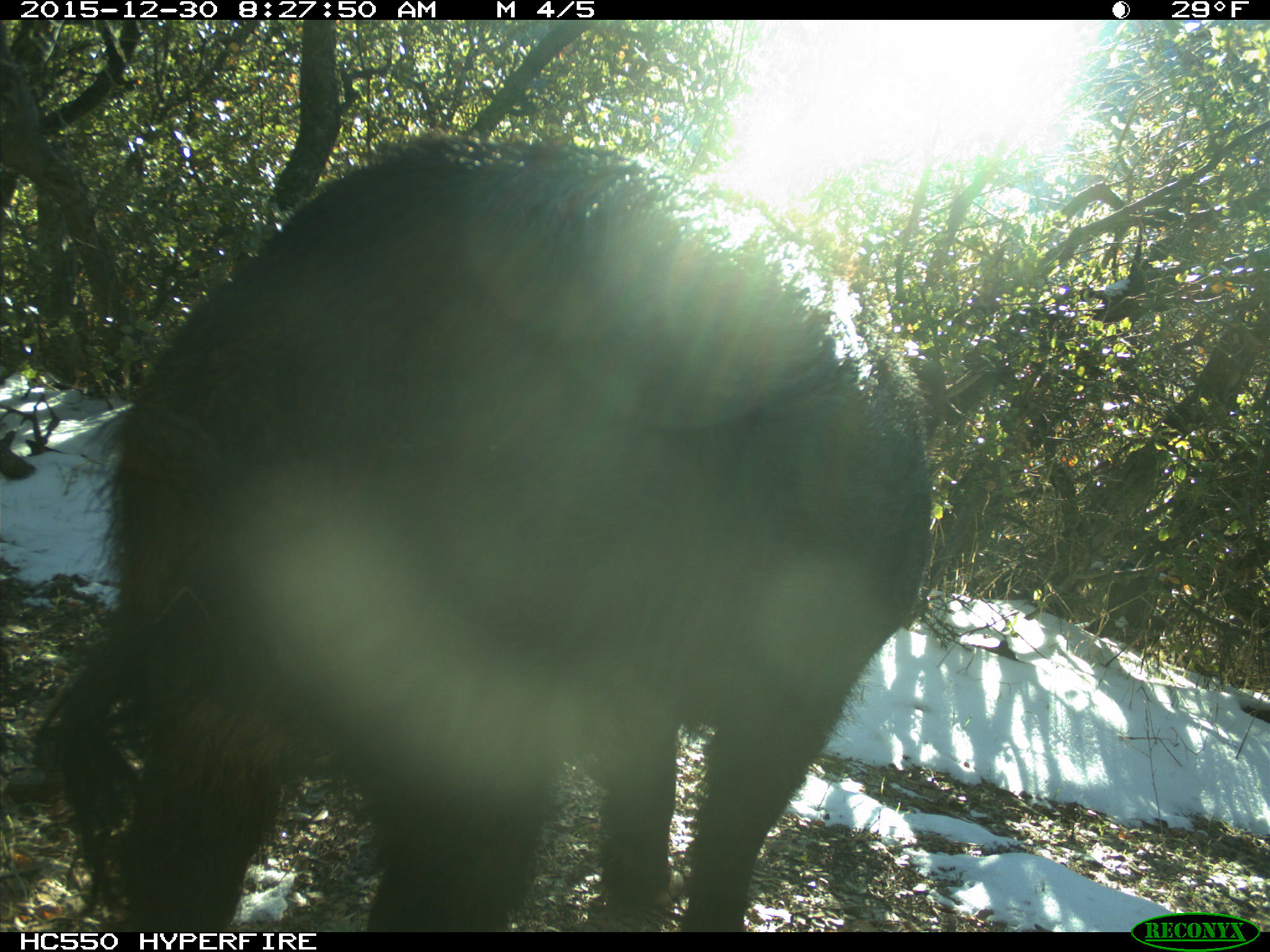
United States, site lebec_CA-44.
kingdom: Animalia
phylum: Chordata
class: Mammalia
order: Artiodactyla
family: Suidae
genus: Sus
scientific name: Sus scrofa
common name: wild boar